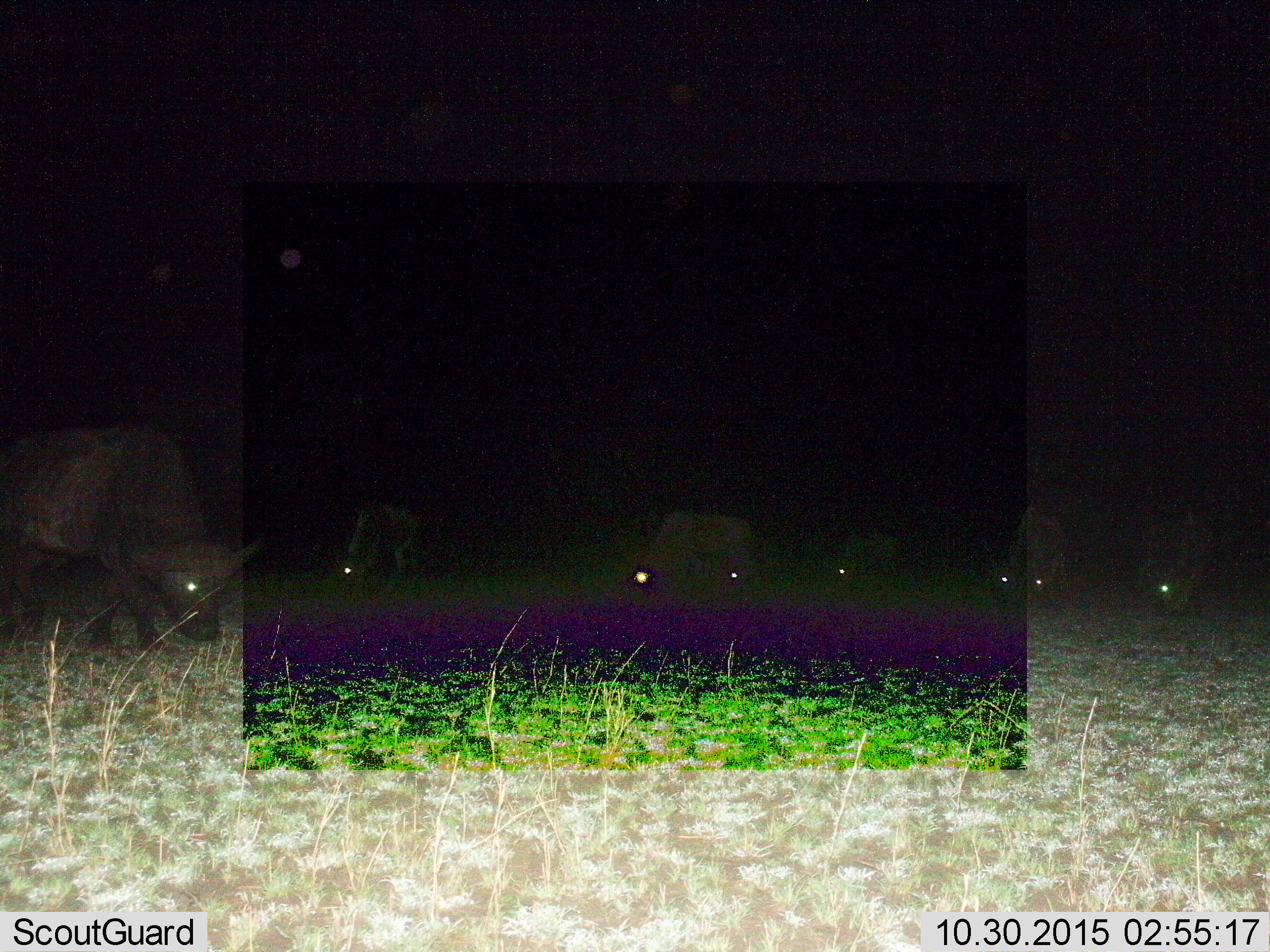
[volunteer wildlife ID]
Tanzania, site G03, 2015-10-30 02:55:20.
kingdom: Animalia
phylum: Chordata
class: Mammalia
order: Artiodactyla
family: Bovidae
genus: Syncerus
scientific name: Syncerus caffer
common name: cape buffalo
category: buffalo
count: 7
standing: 38%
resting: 6%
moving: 12%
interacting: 0%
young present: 6%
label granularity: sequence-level